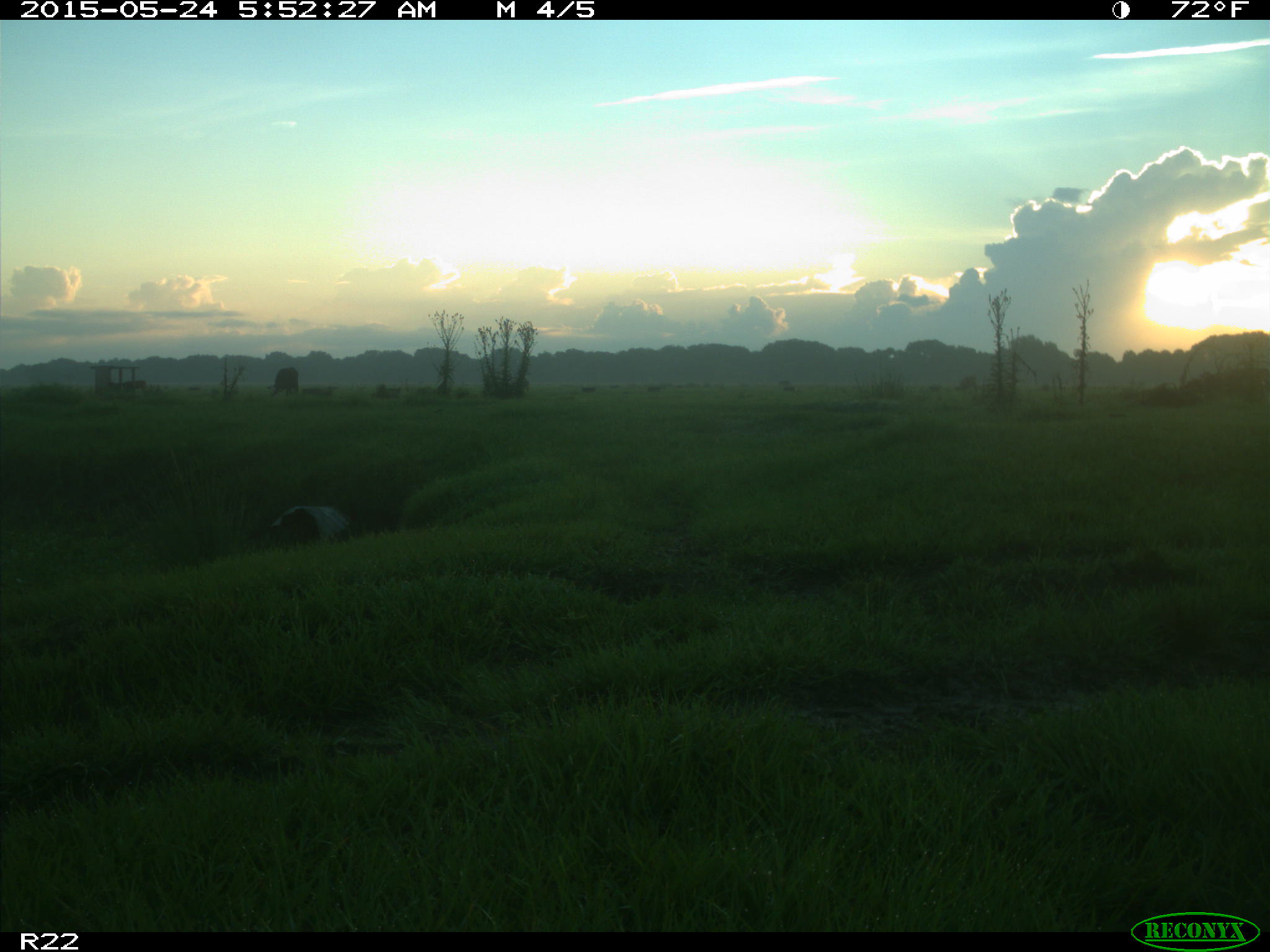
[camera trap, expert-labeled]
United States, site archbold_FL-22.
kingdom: Animalia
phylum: Chordata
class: Mammalia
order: Artiodactyla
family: Bovidae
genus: Bos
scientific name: Bos taurus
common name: domestic cow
Bos taurus (domestic cow).